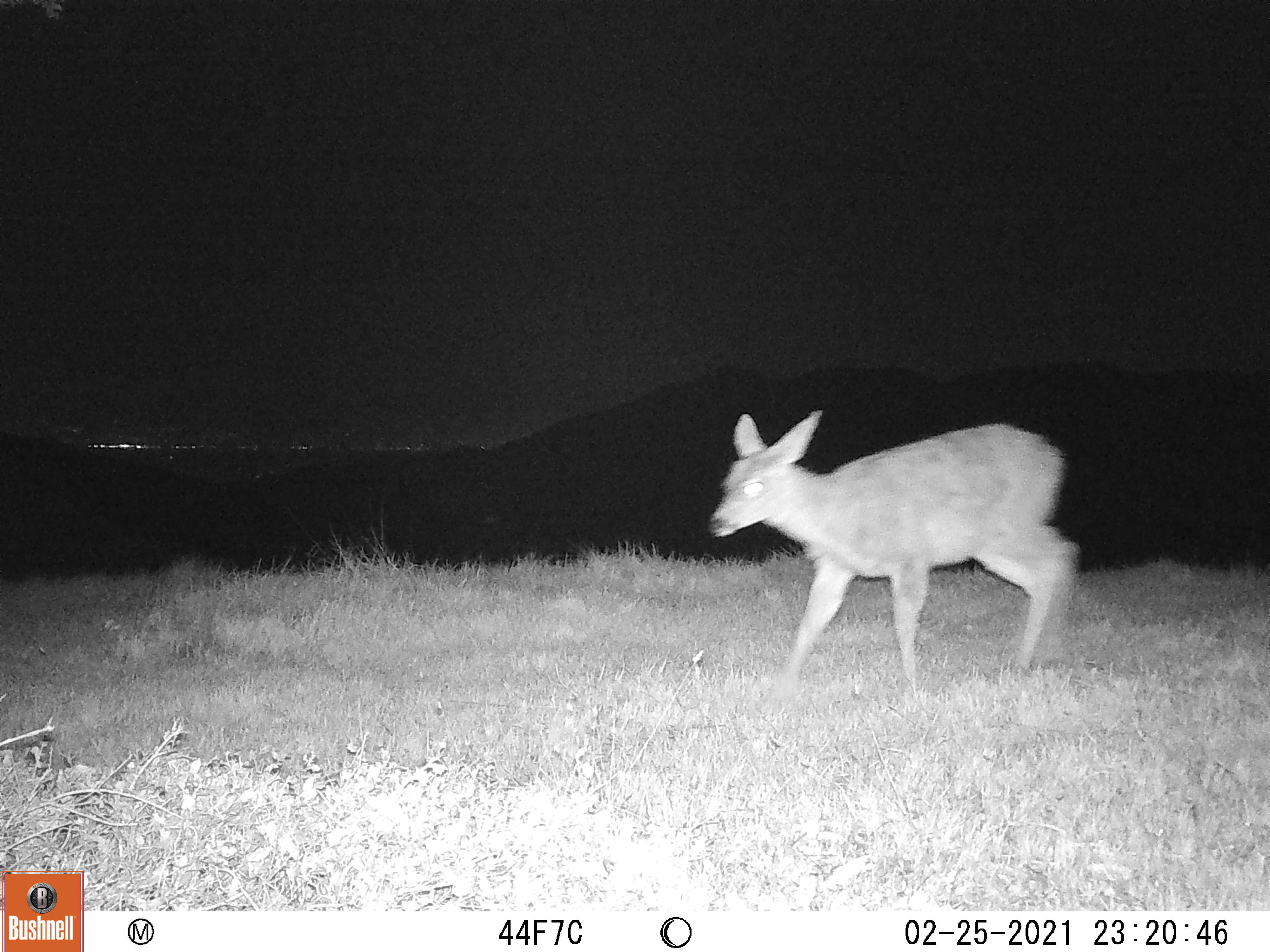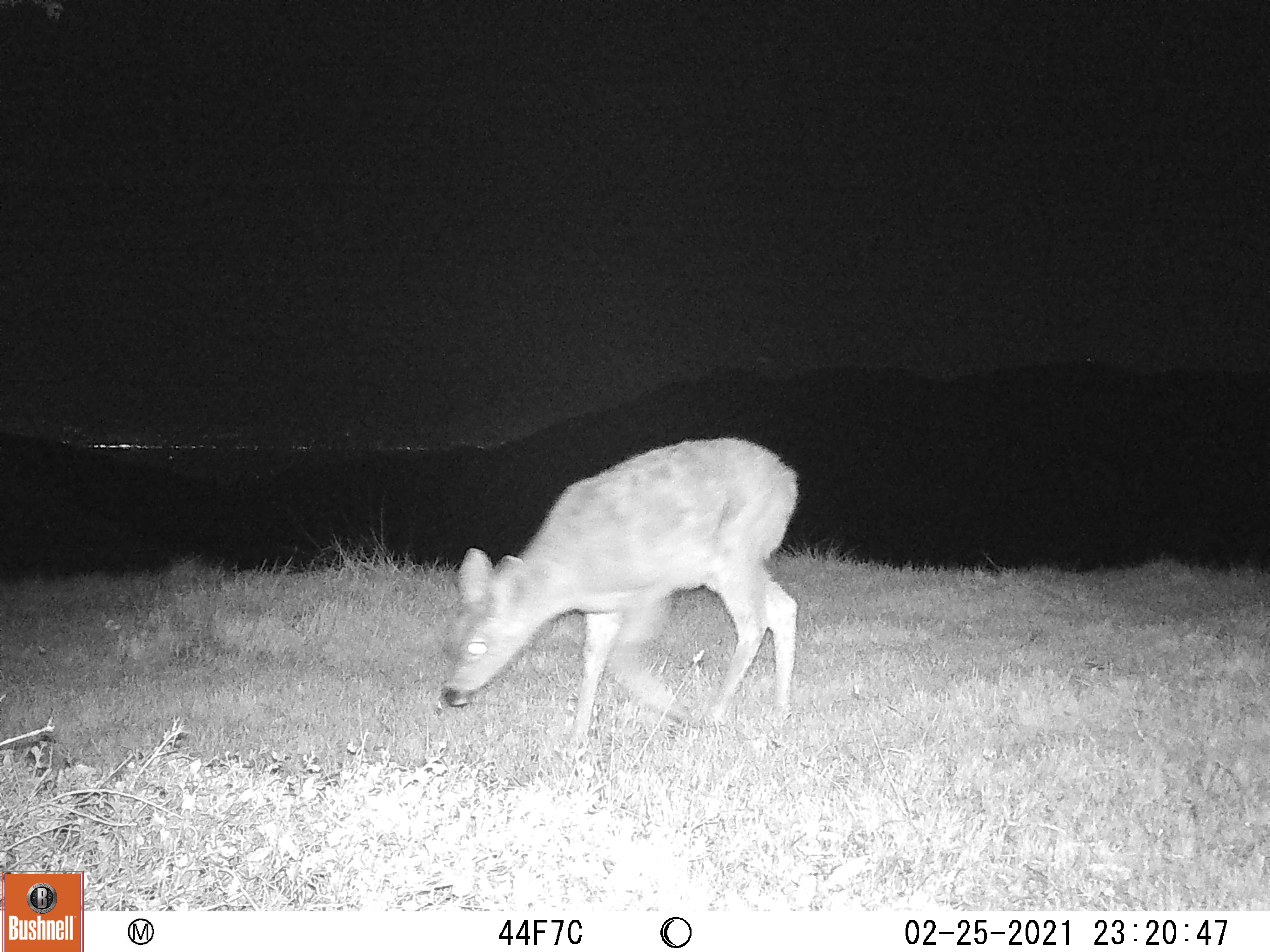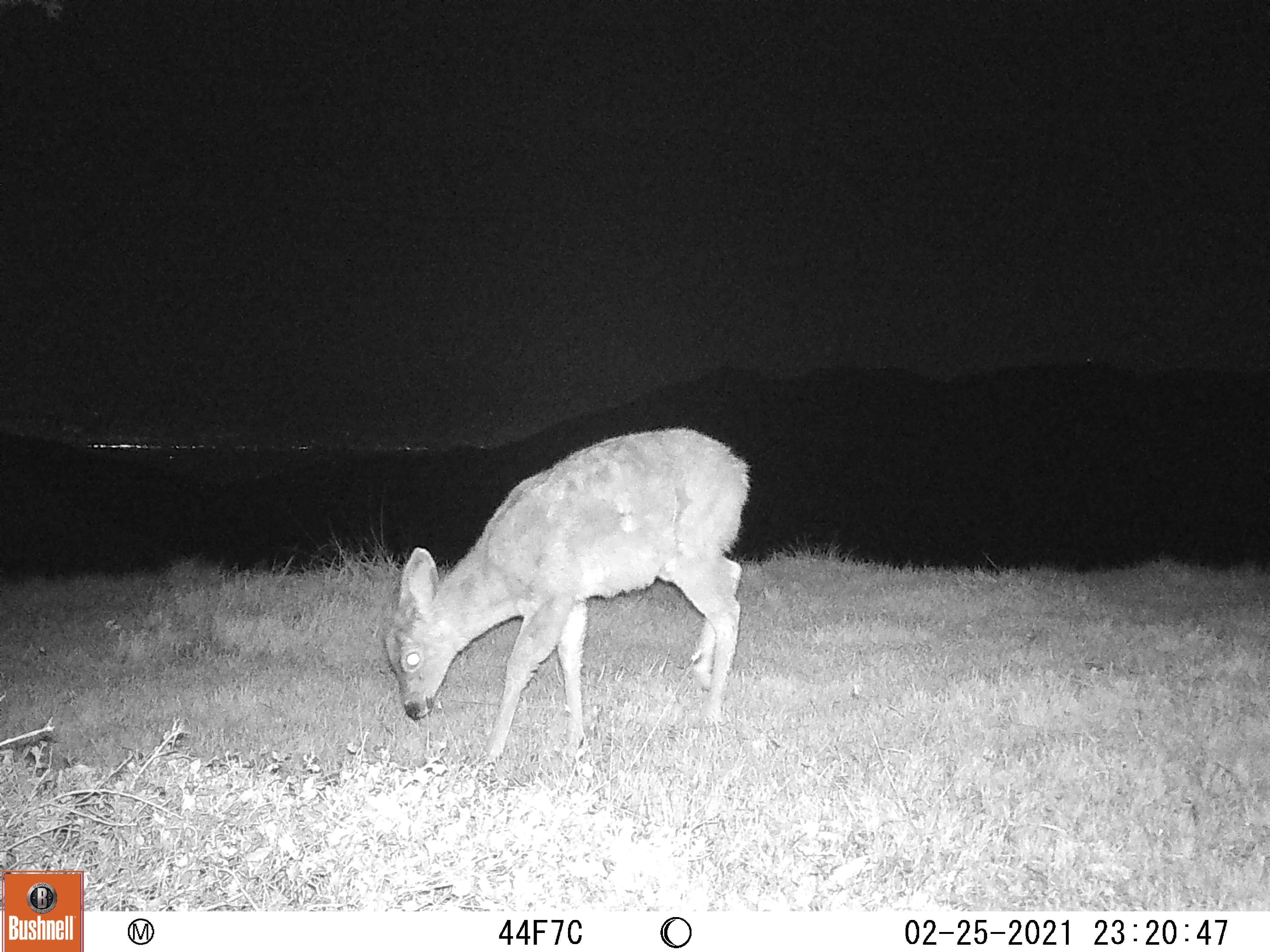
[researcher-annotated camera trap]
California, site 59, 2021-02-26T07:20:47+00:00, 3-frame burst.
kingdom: Animalia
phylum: Chordata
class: Mammalia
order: Artiodactyla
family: Cervidae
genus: Odocoileus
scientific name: Odocoileus hemionus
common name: mule deer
Mule deer (Odocoileus hemionus).